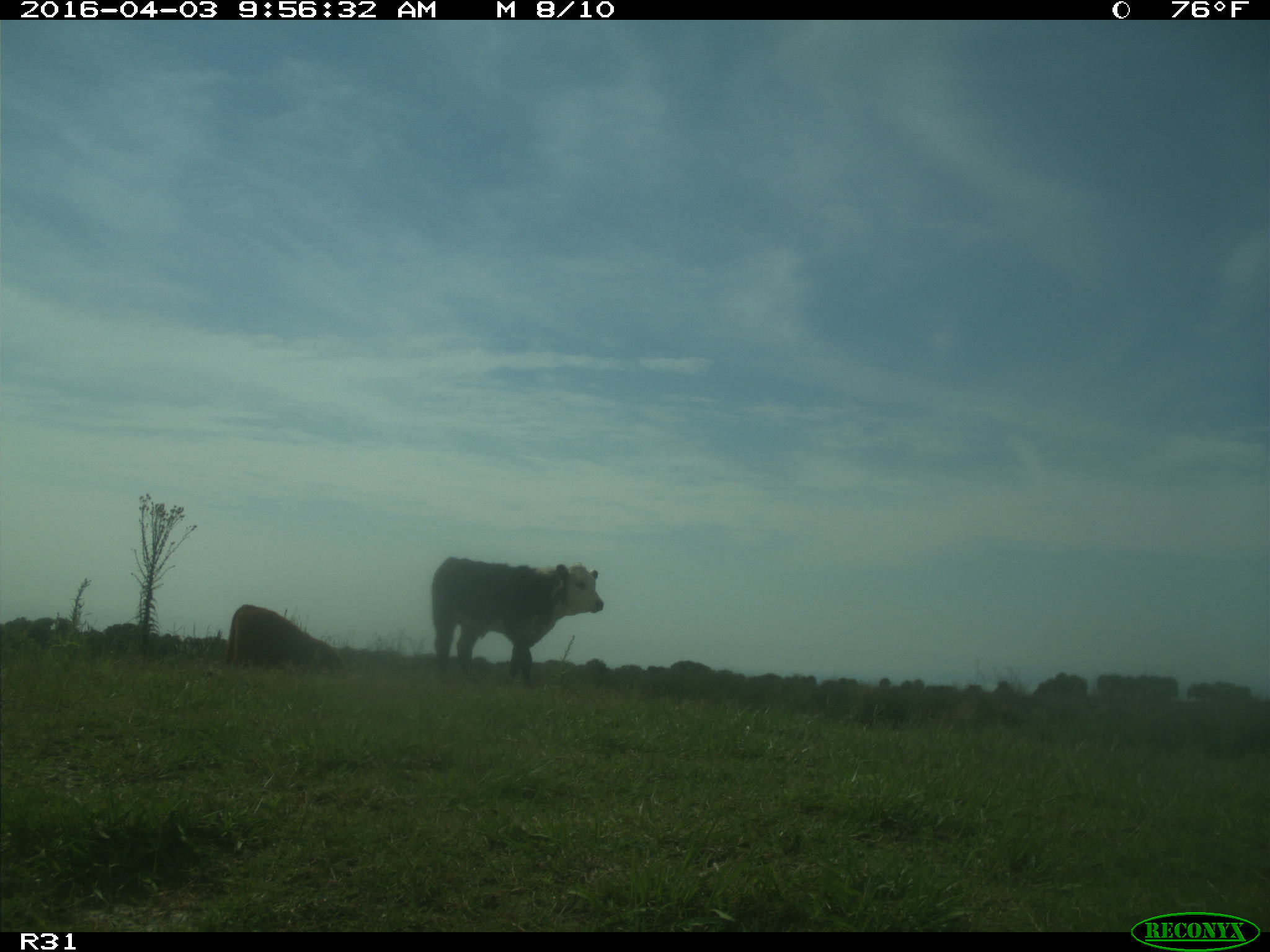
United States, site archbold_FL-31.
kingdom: Animalia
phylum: Chordata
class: Mammalia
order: Artiodactyla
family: Bovidae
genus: Bos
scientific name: Bos taurus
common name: domestic cow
Bos taurus (domestic cow).